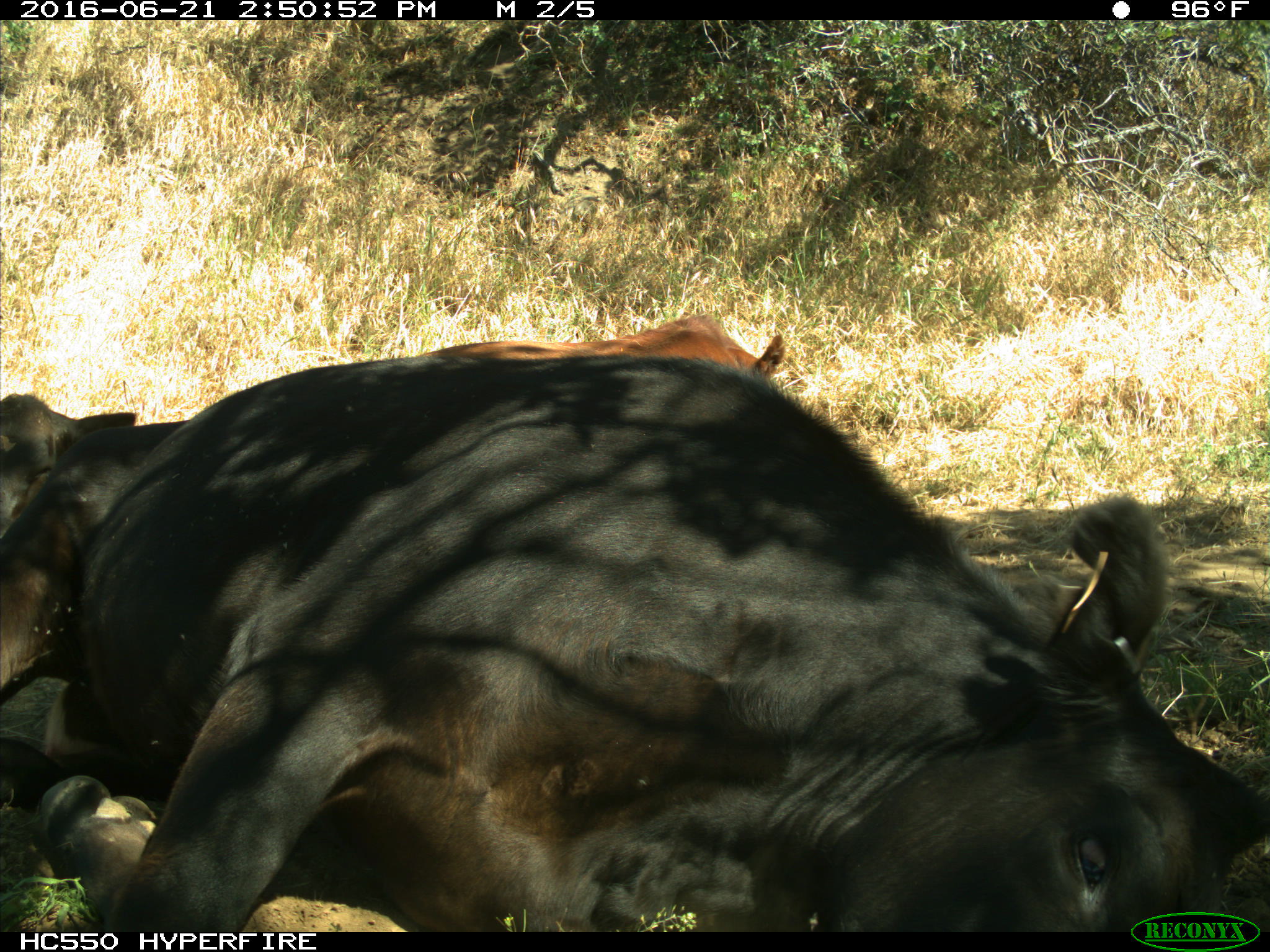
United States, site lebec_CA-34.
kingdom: Animalia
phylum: Chordata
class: Mammalia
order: Artiodactyla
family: Bovidae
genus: Bos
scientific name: Bos taurus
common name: domestic cow